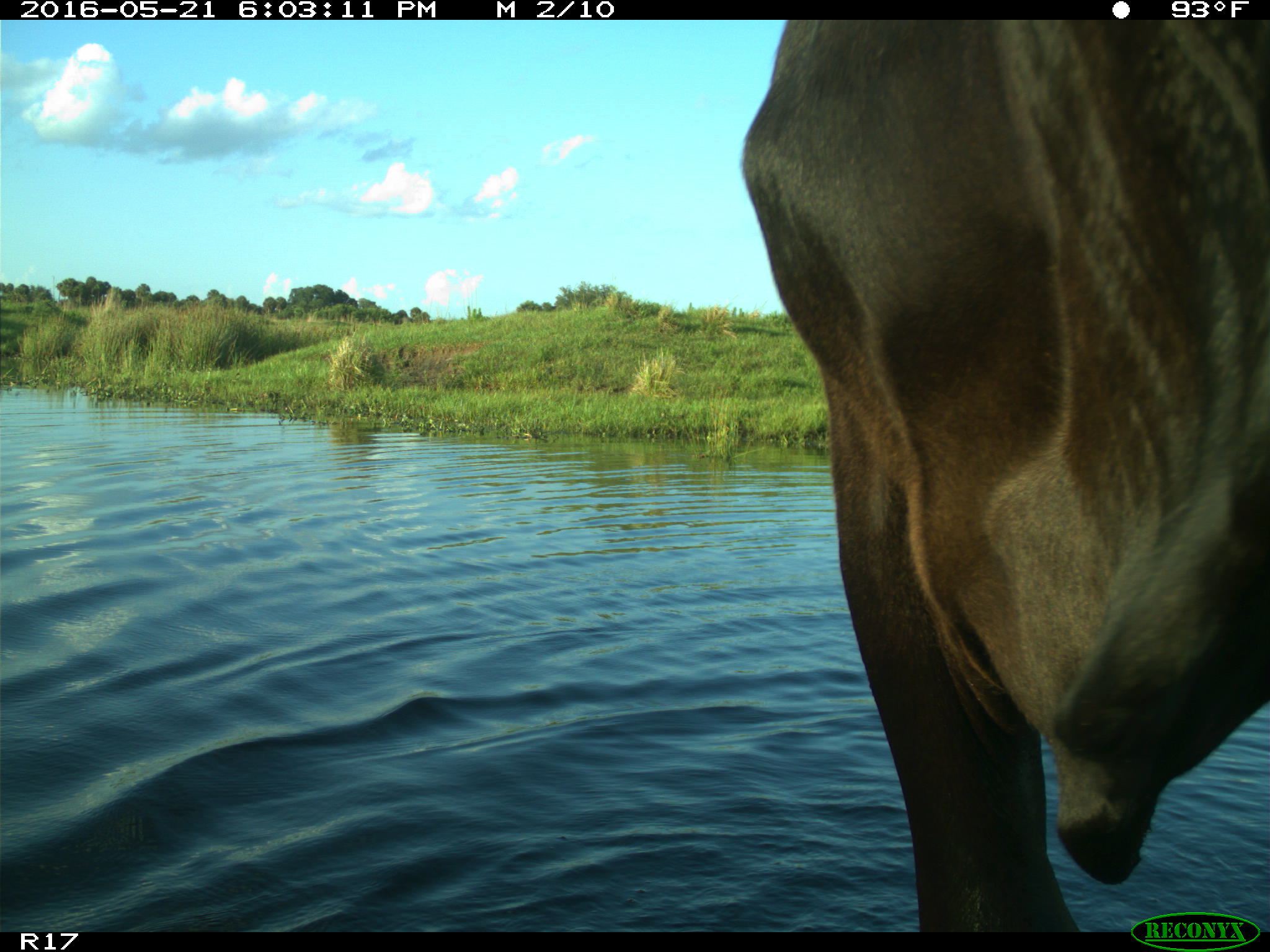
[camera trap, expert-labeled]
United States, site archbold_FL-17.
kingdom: Animalia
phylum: Chordata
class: Mammalia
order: Artiodactyla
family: Bovidae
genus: Bos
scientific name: Bos taurus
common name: domestic cow